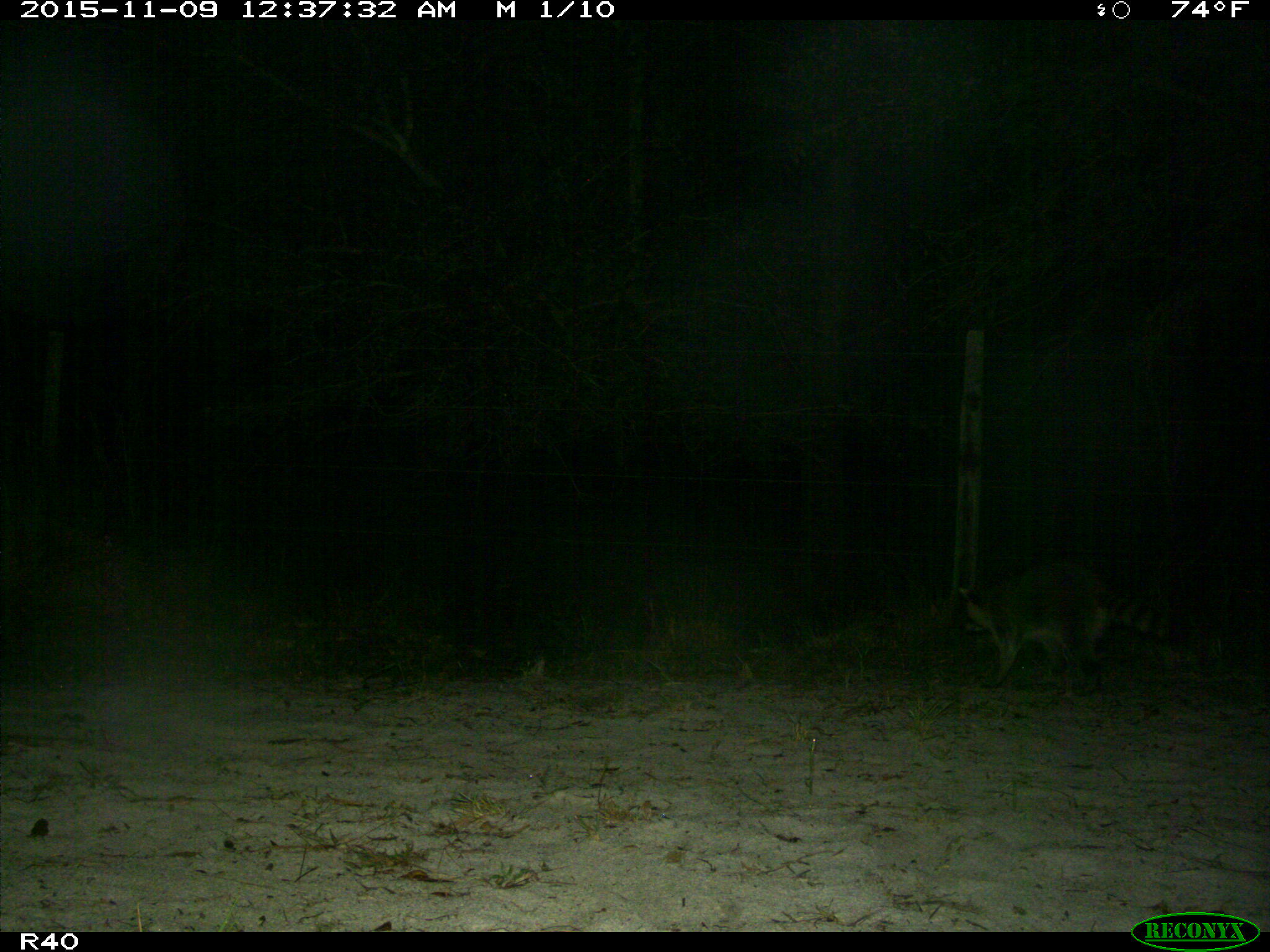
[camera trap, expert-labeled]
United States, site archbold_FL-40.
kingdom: Animalia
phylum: Chordata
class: Mammalia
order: Carnivora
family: Procyonidae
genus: Procyon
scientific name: Procyon lotor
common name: common raccoon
Procyon lotor (common raccoon).